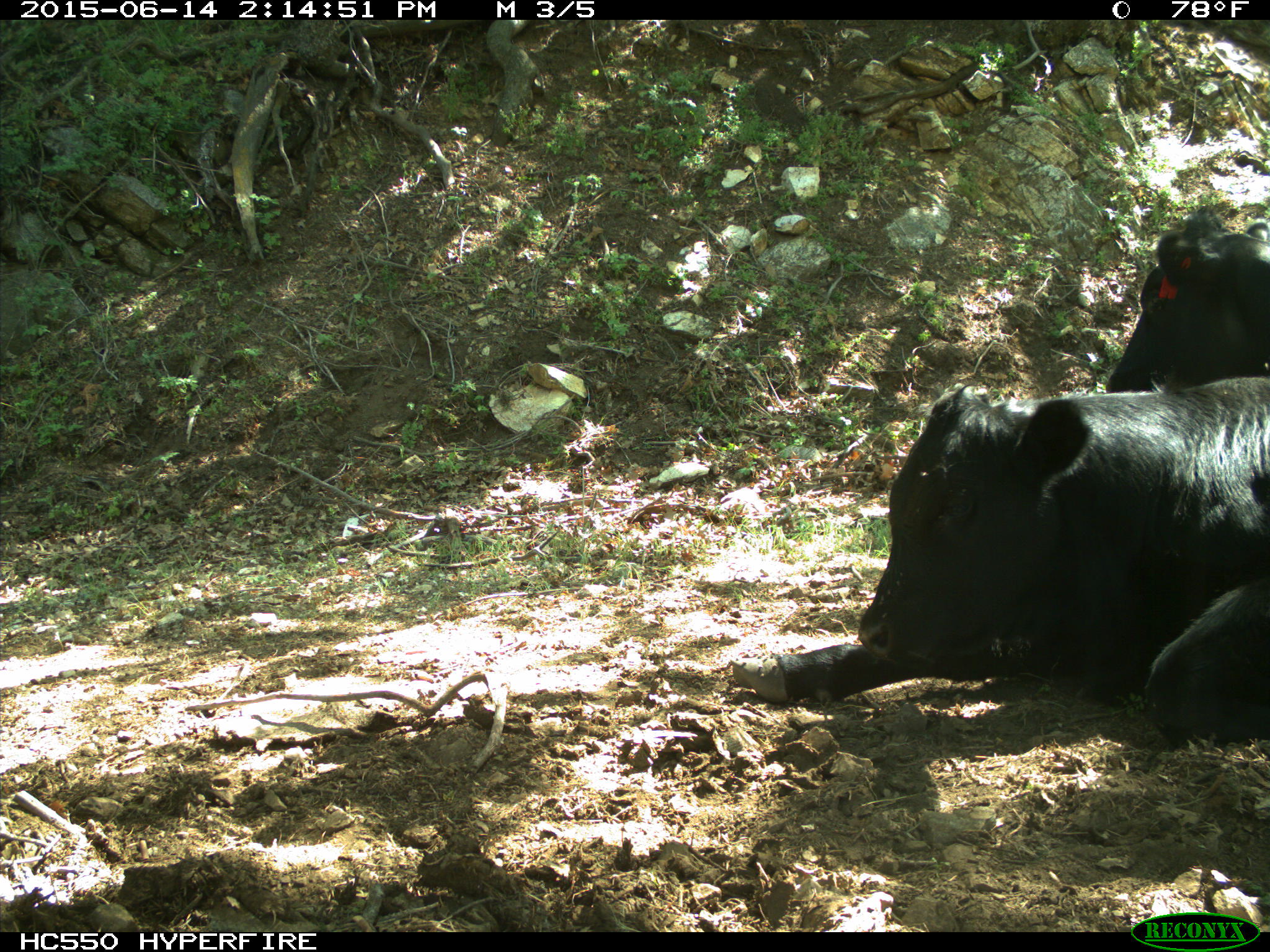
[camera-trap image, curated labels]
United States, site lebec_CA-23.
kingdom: Animalia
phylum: Chordata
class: Mammalia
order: Artiodactyla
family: Bovidae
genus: Bos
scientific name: Bos taurus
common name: domestic cow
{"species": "Bos taurus (domestic cow)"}